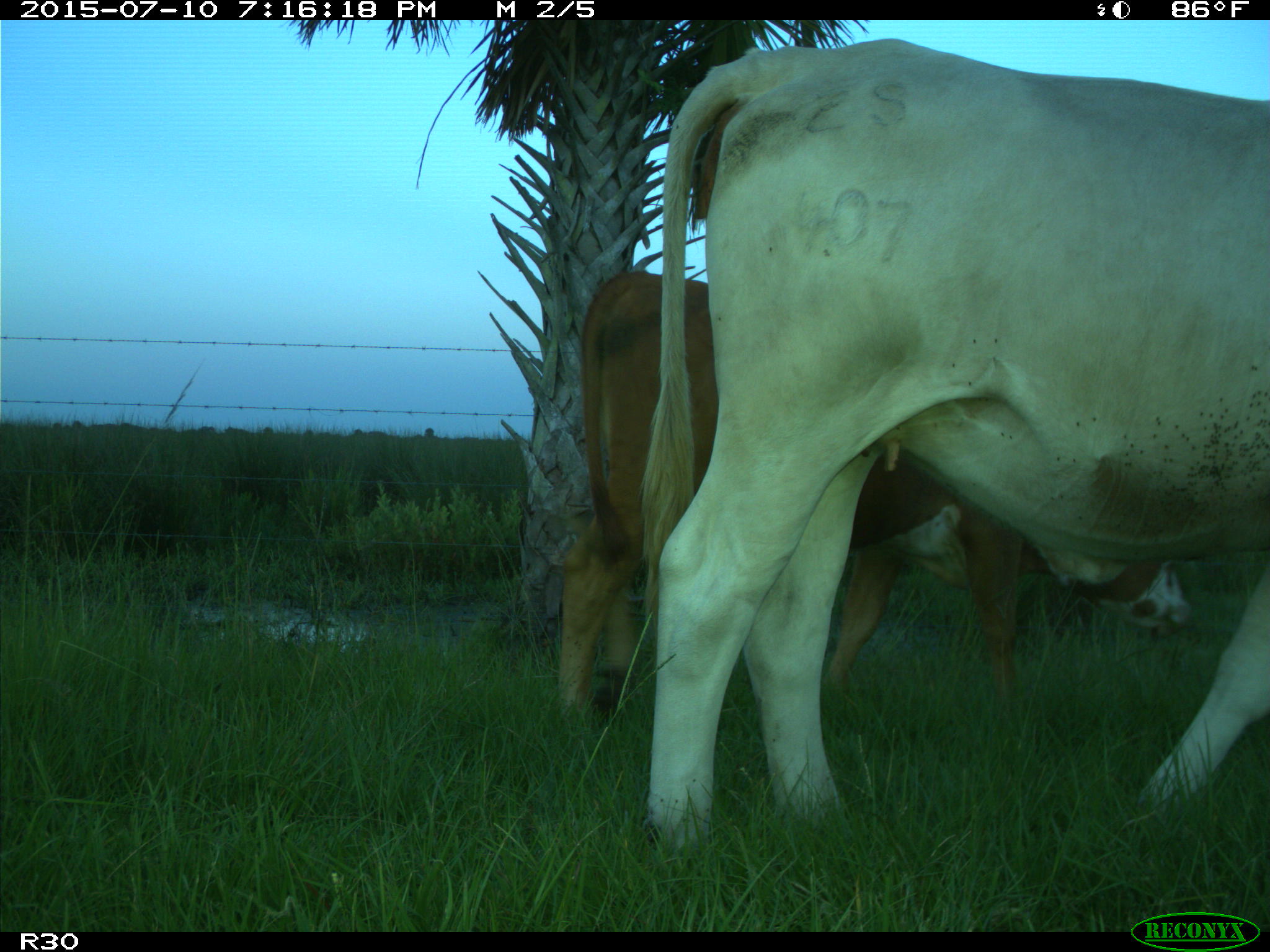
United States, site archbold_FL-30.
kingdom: Animalia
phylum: Chordata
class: Mammalia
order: Artiodactyla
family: Bovidae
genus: Bos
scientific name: Bos taurus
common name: domestic cow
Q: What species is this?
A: Bos taurus (domestic cow).